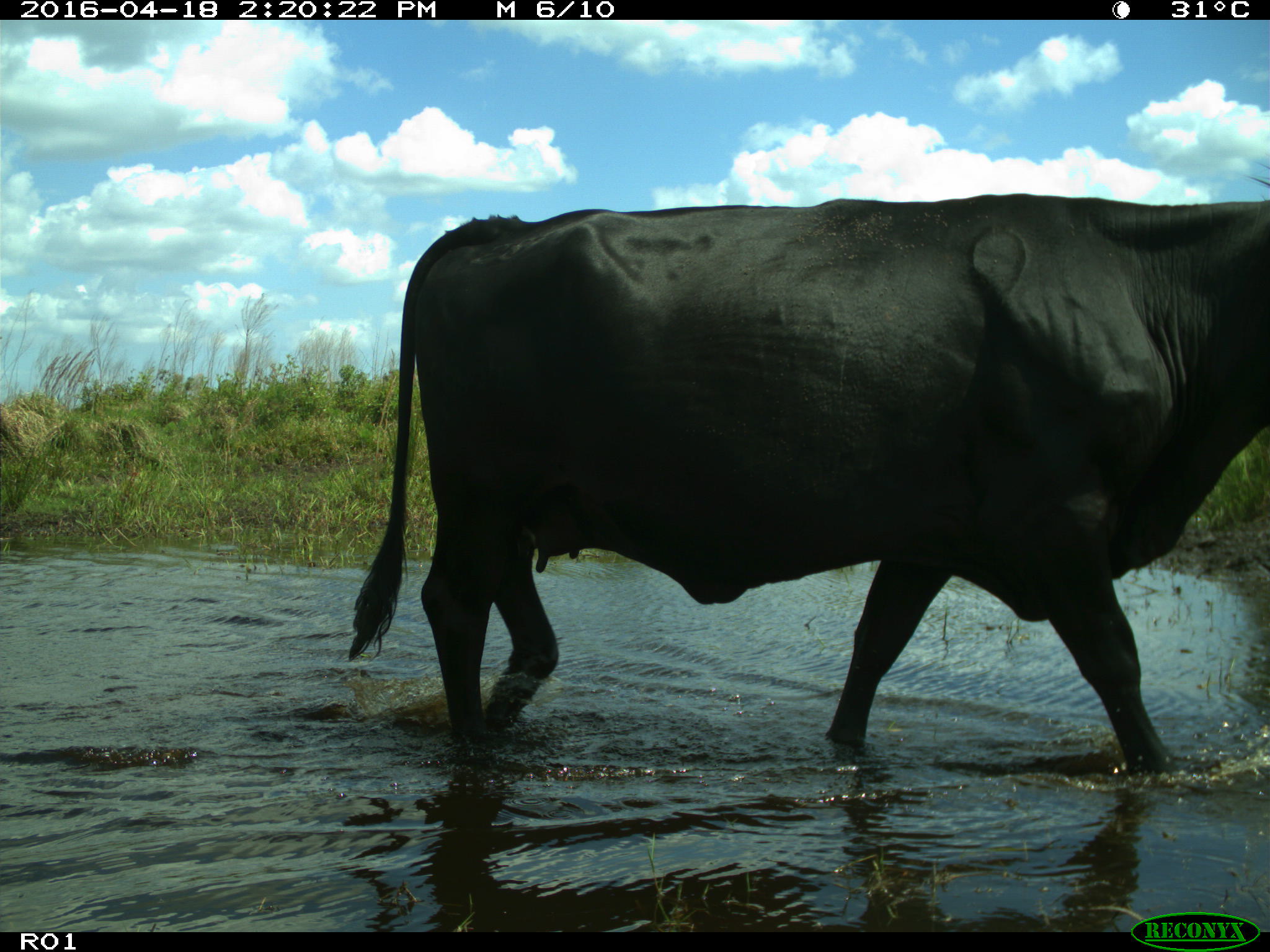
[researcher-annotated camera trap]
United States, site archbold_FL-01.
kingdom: Animalia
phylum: Chordata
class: Mammalia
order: Artiodactyla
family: Bovidae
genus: Bos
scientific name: Bos taurus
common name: domestic cow